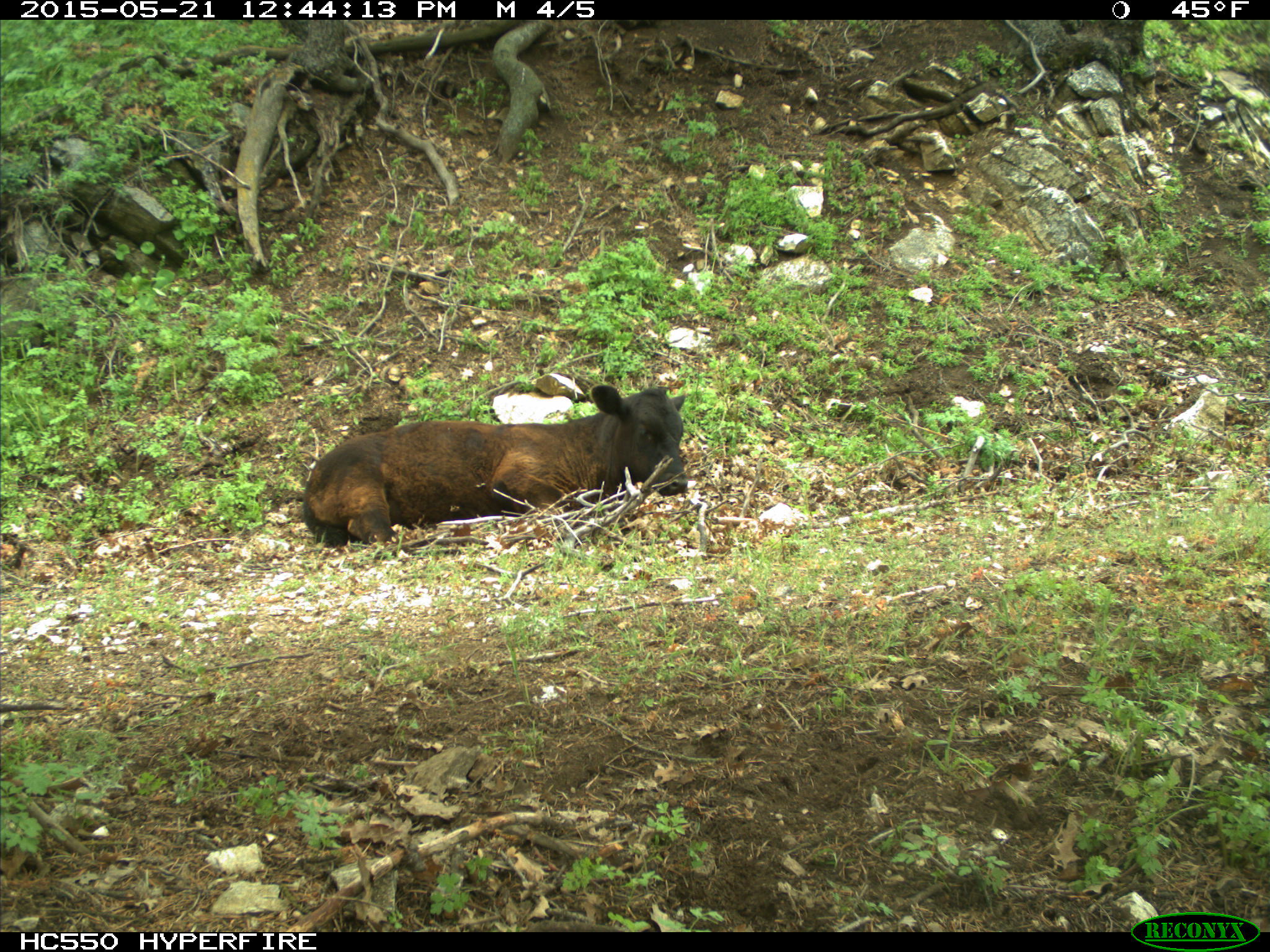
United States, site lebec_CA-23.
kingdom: Animalia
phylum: Chordata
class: Mammalia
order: Artiodactyla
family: Bovidae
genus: Bos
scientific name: Bos taurus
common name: domestic cow